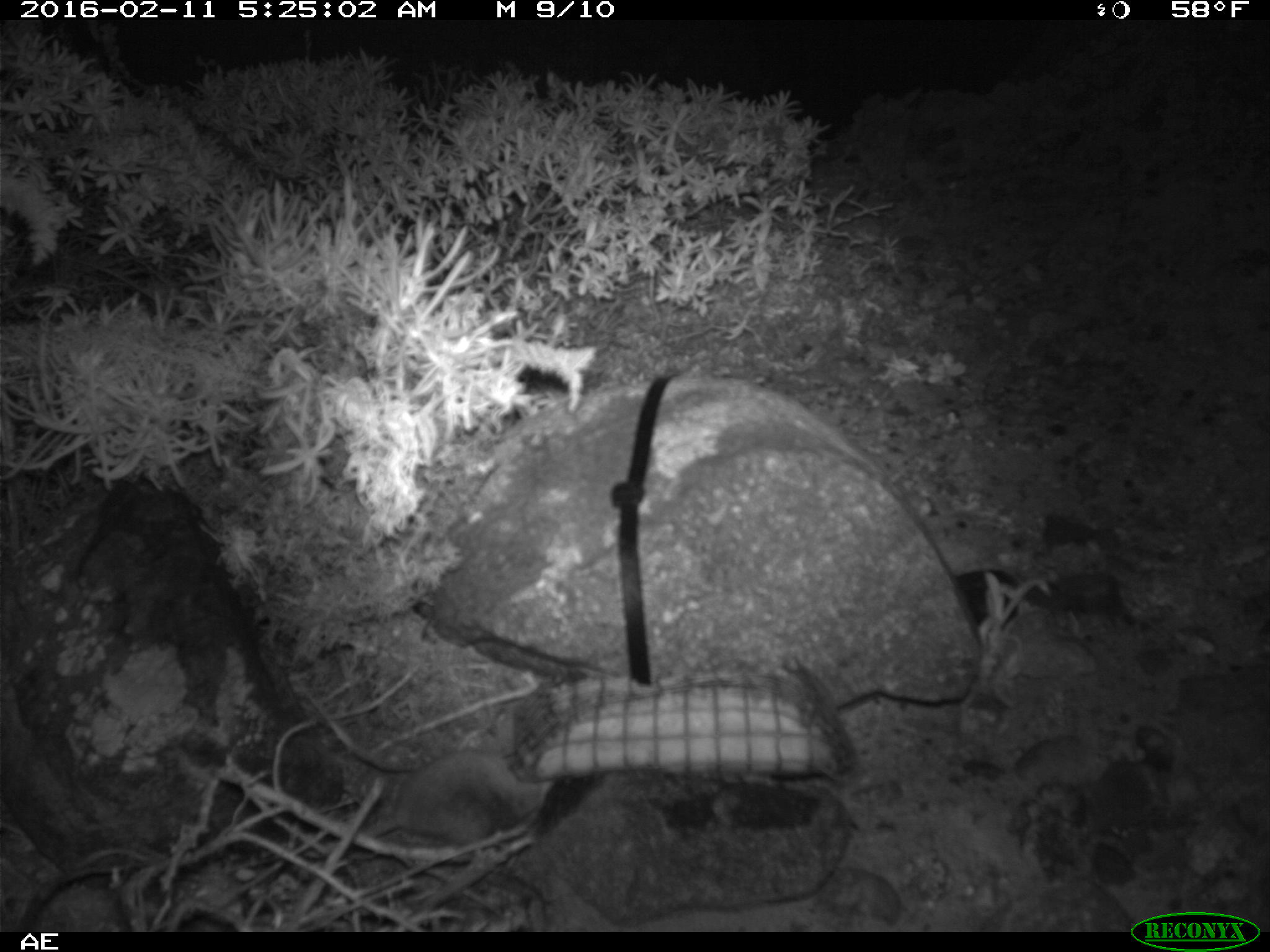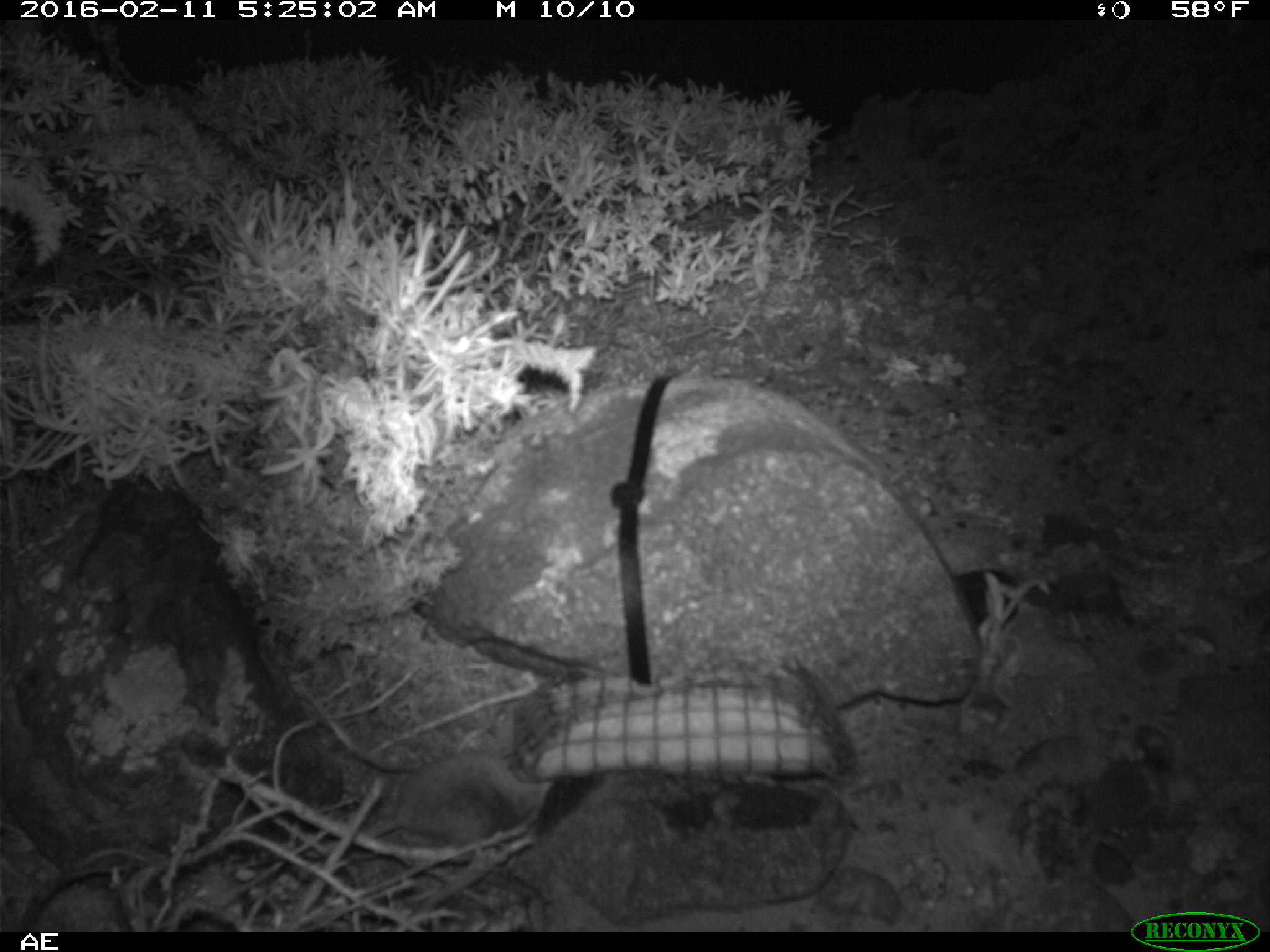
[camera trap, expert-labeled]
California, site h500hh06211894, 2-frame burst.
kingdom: Animalia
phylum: Chordata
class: Mammalia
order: Rodentia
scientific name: Rodentia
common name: rodent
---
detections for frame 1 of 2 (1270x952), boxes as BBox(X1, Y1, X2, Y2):
rodent: BBox(303, 746, 554, 858)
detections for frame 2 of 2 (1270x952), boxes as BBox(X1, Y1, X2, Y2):
rodent: BBox(311, 753, 554, 845)